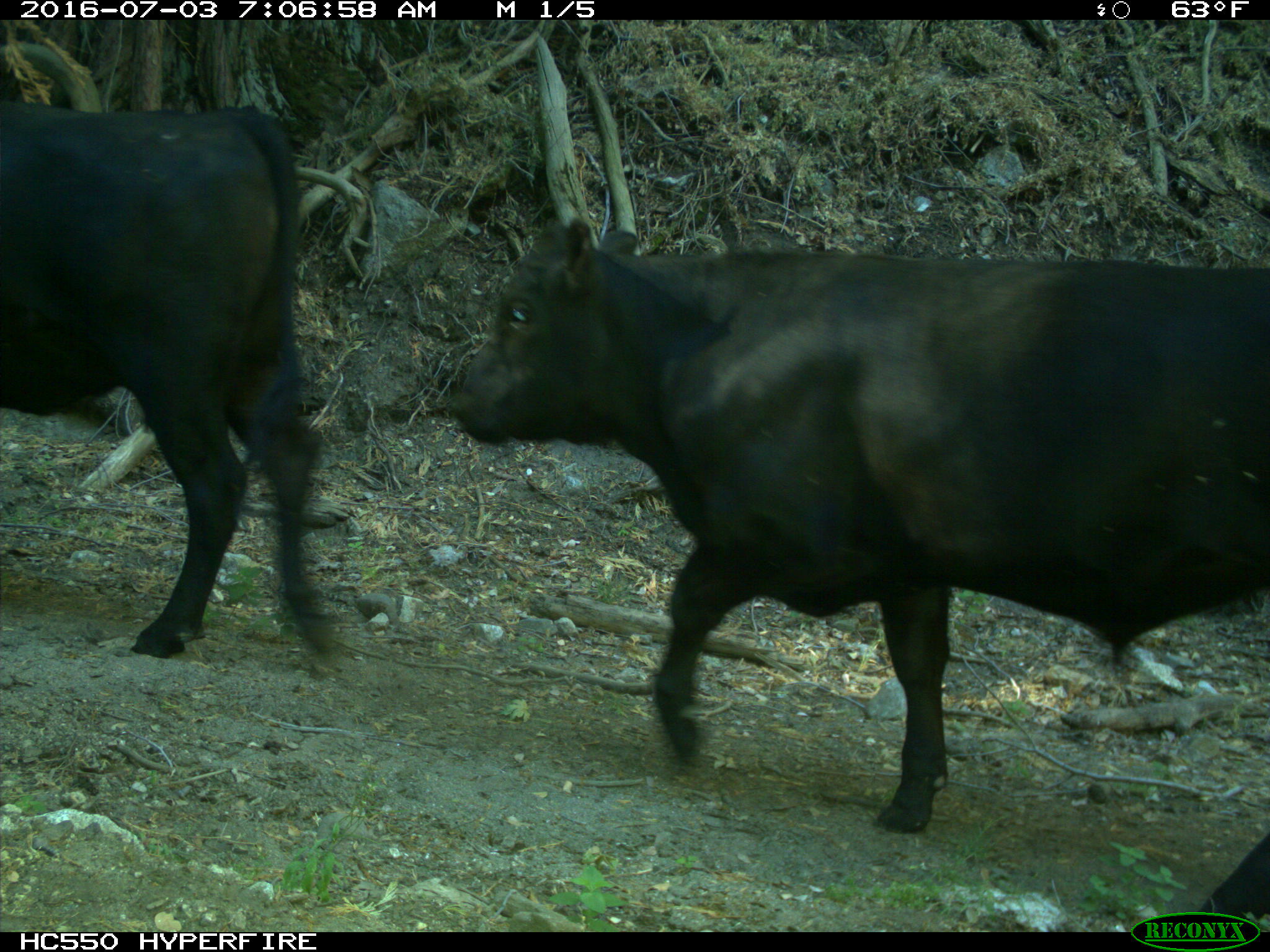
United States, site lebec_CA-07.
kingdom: Animalia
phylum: Chordata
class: Mammalia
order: Artiodactyla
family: Bovidae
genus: Bos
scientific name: Bos taurus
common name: domestic cow